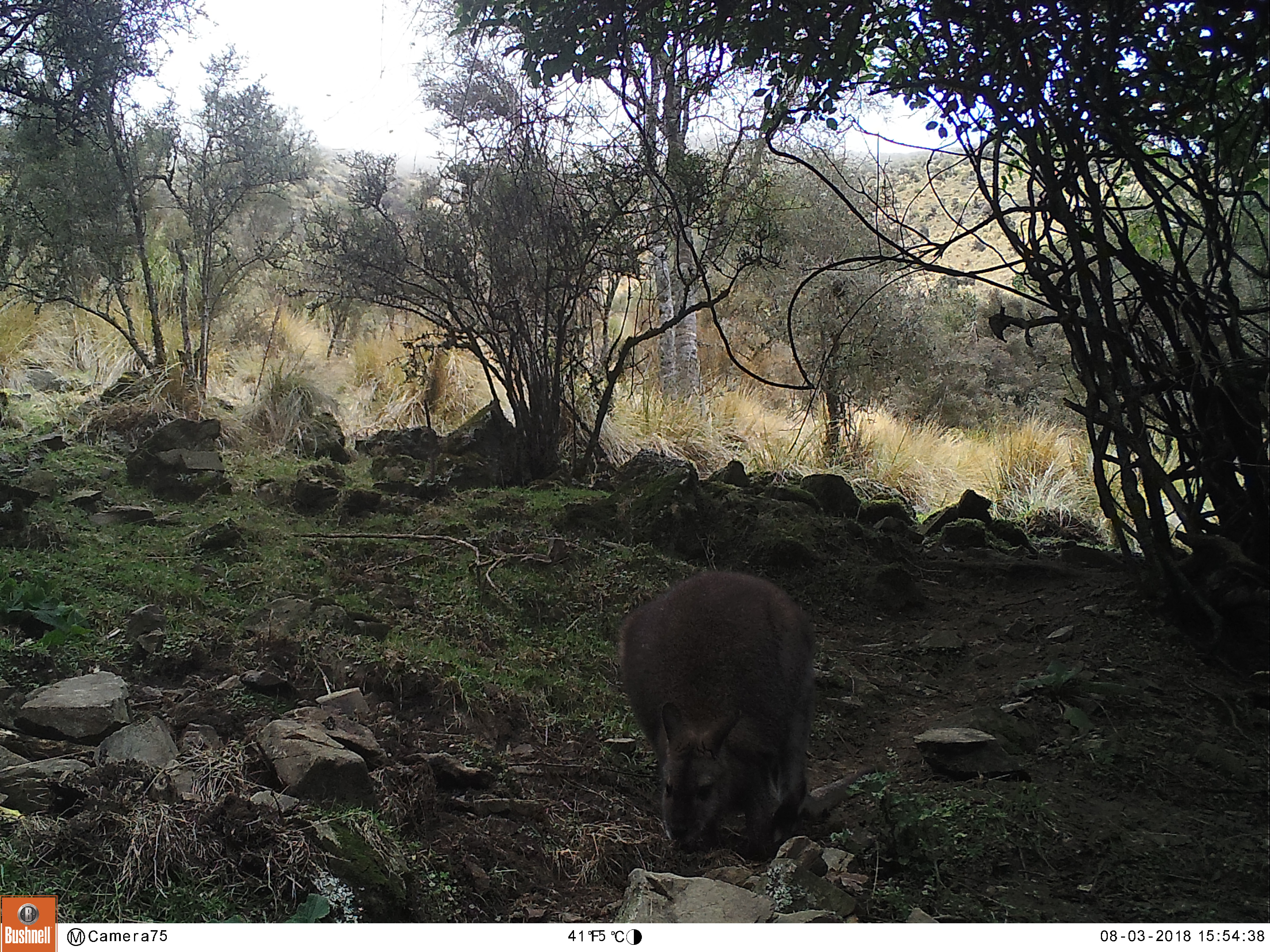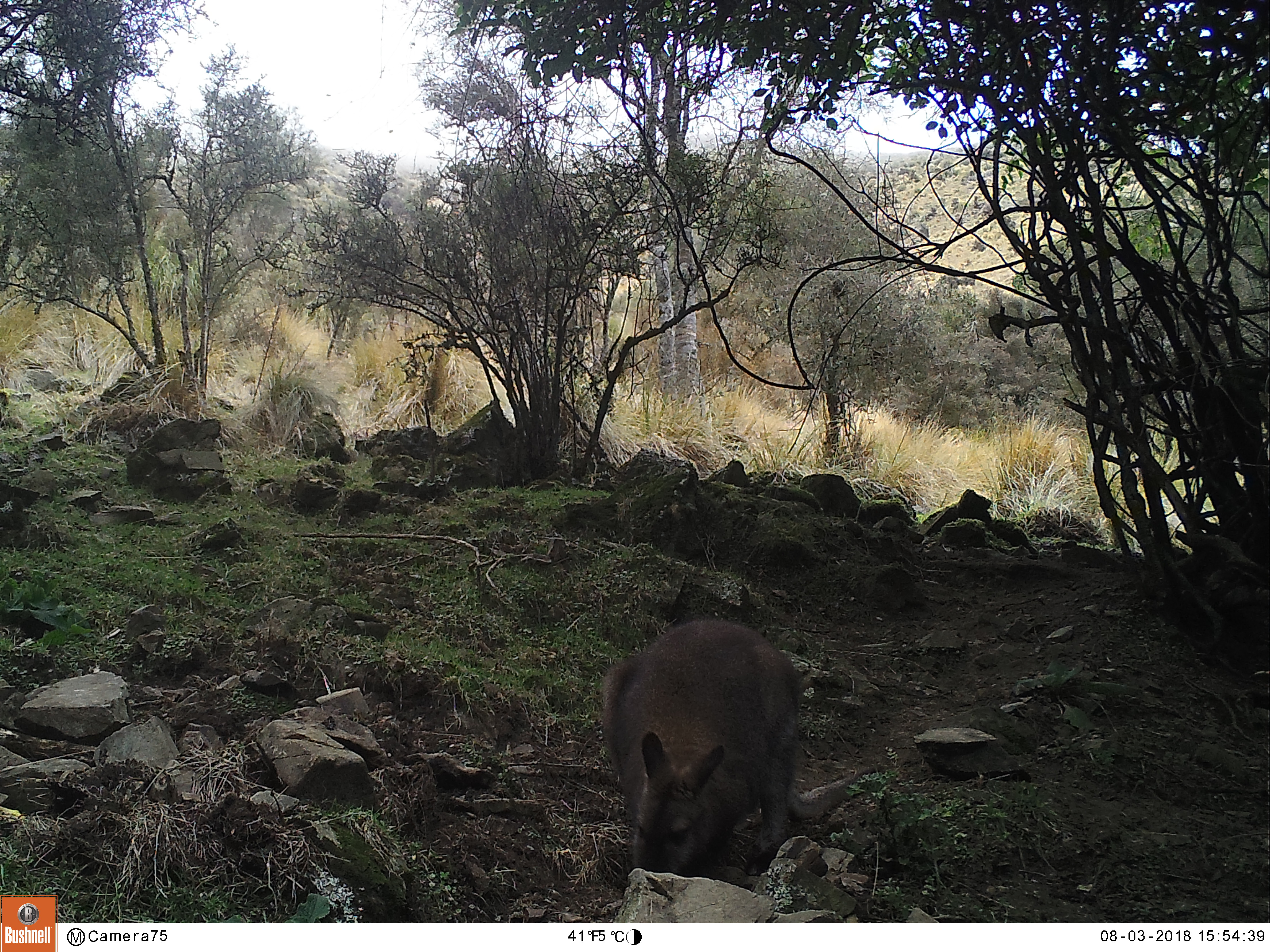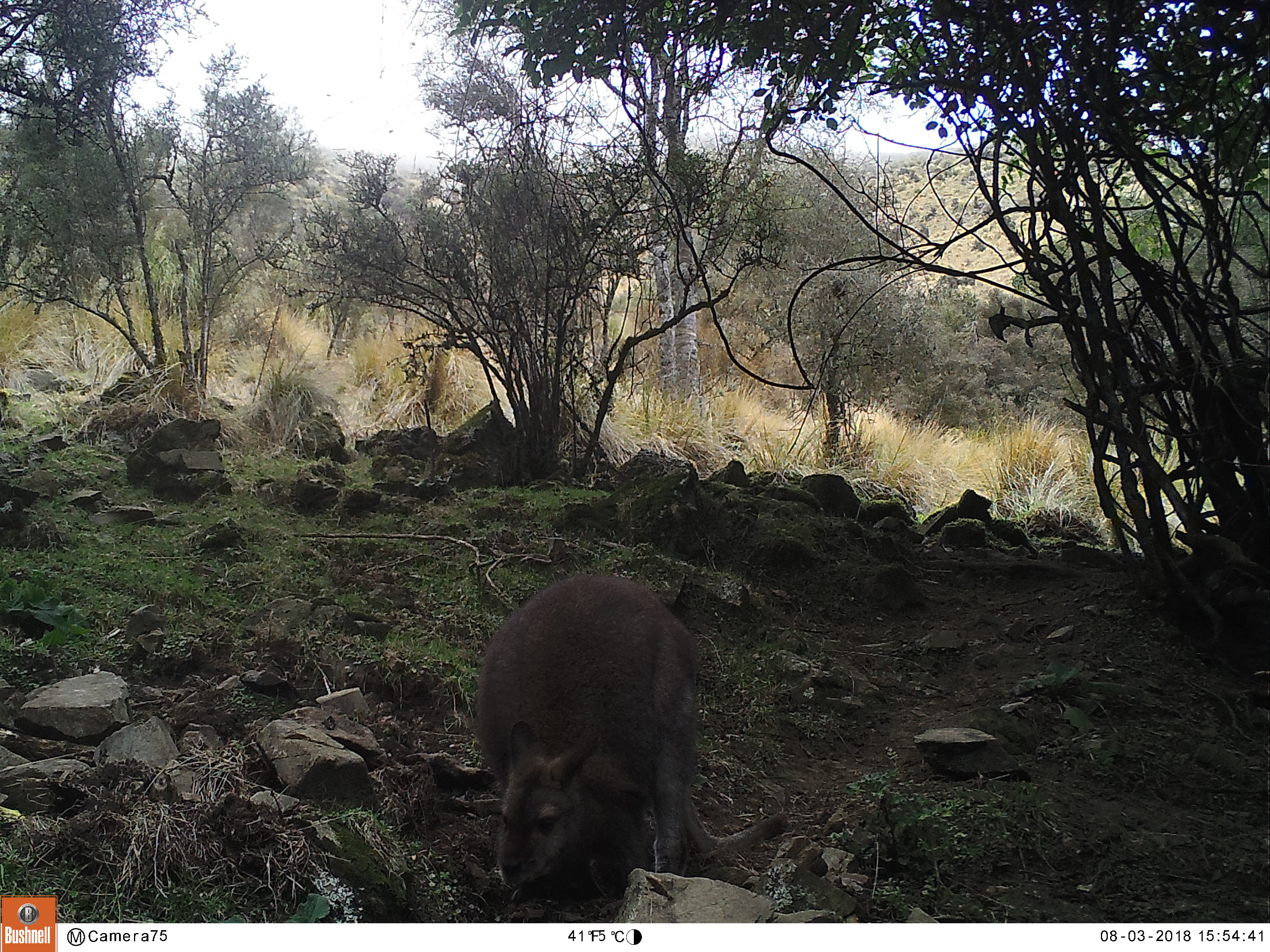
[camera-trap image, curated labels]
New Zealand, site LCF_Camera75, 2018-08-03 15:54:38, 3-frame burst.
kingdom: Animalia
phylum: Chordata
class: Mammalia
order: Diprotodontia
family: Macropodidae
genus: Notamacropus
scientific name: Notamacropus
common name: wallaby